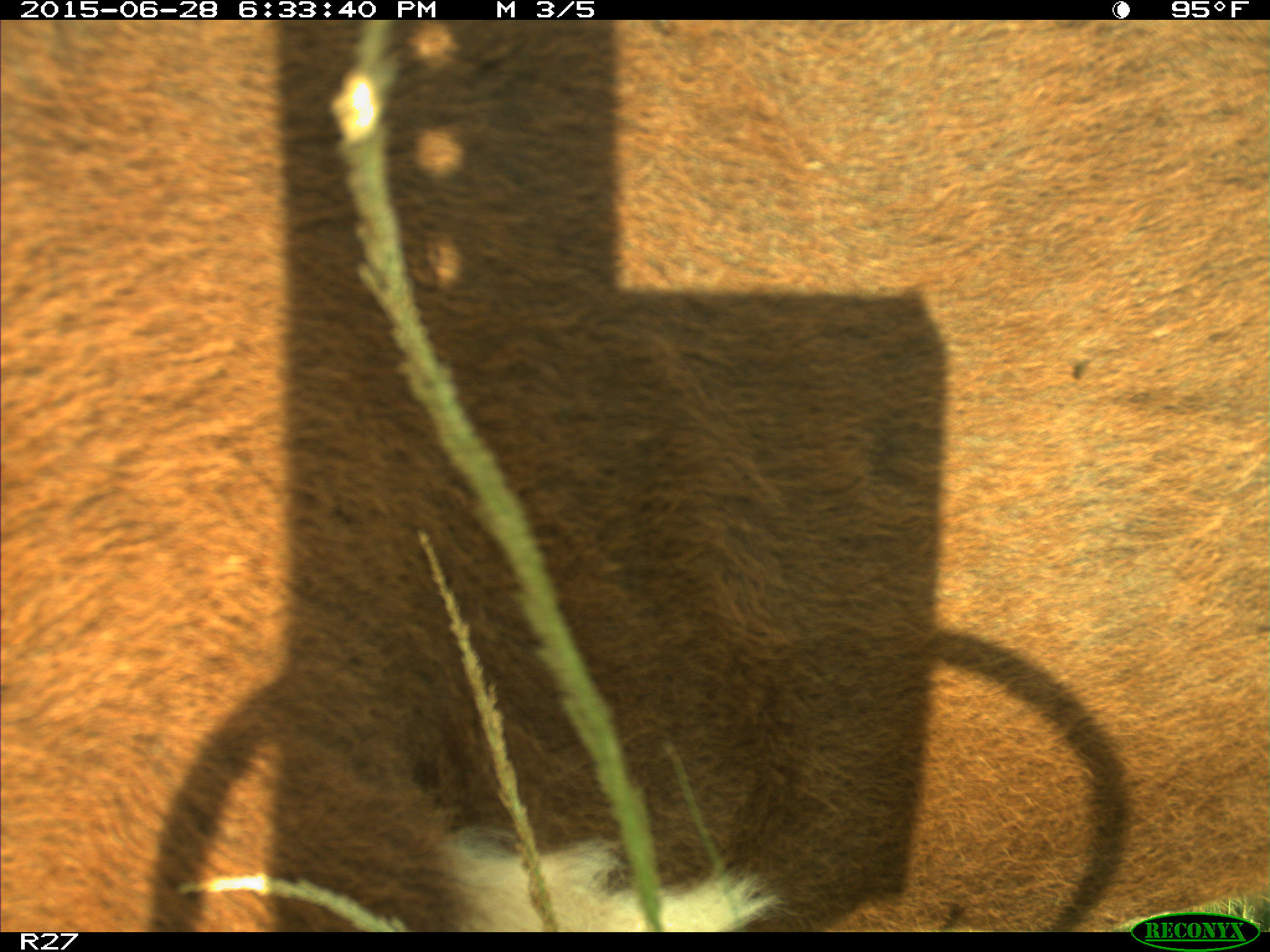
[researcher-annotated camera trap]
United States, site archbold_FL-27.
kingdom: Animalia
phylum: Chordata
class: Mammalia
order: Artiodactyla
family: Bovidae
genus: Bos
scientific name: Bos taurus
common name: domestic cow